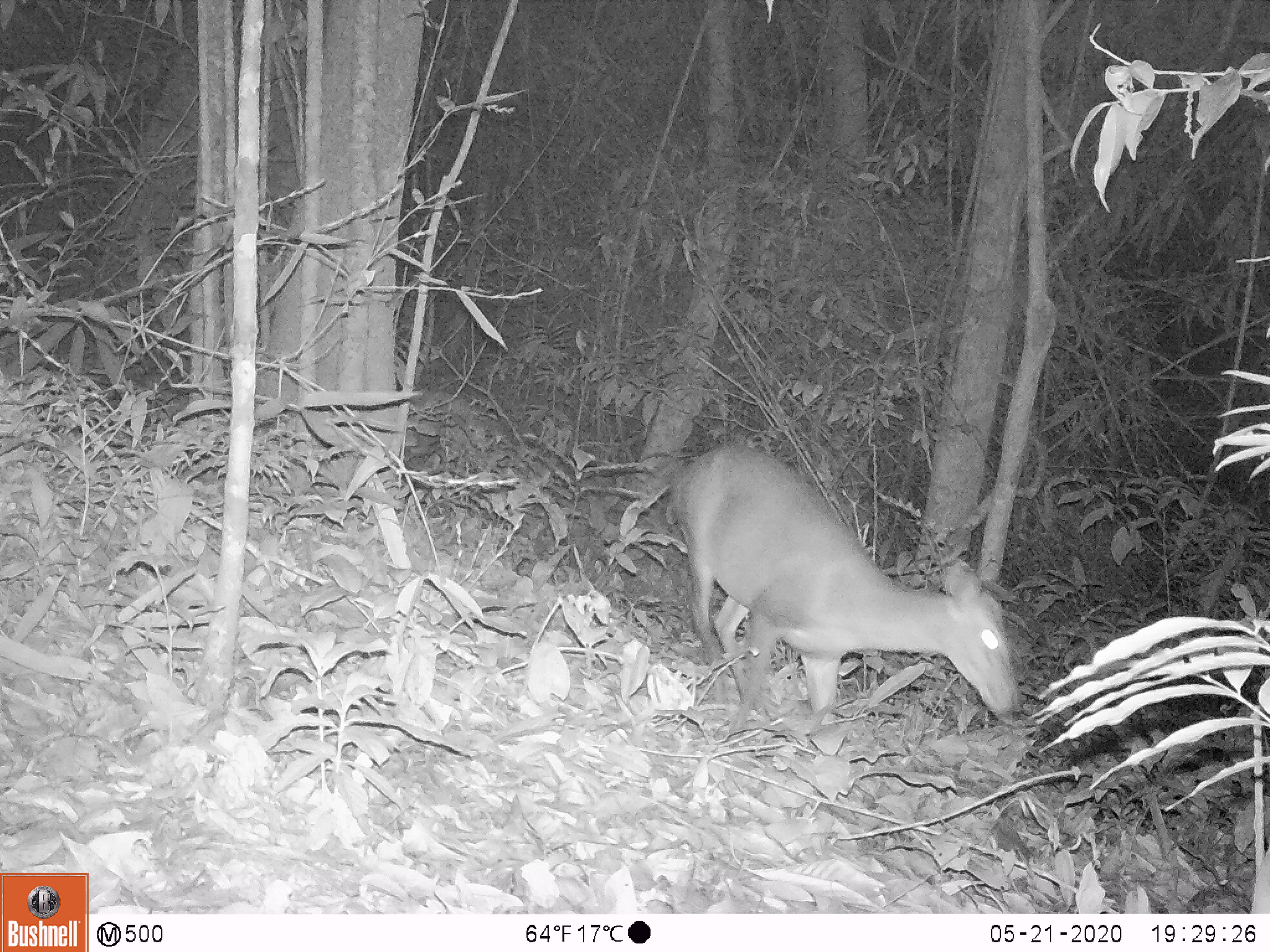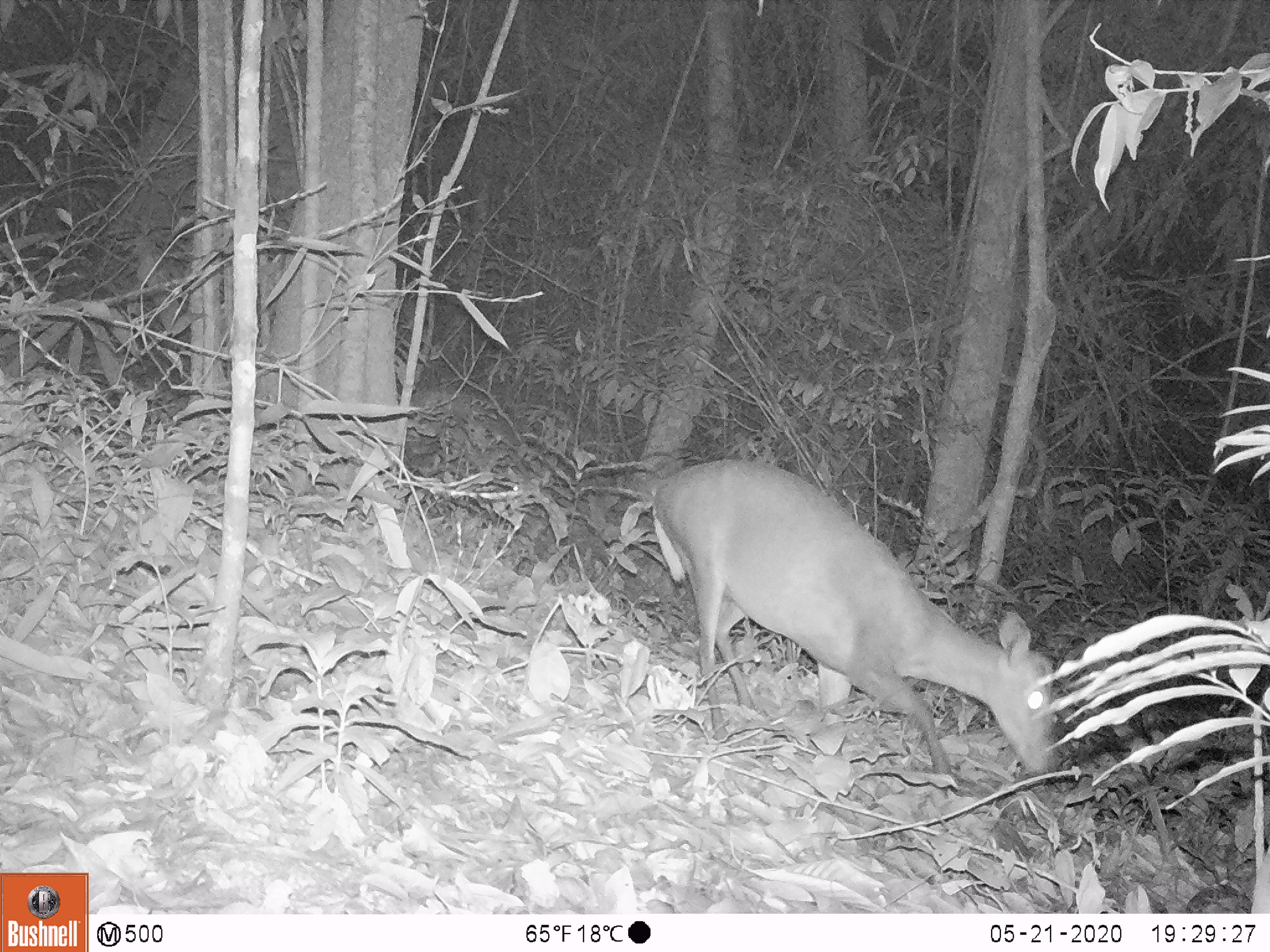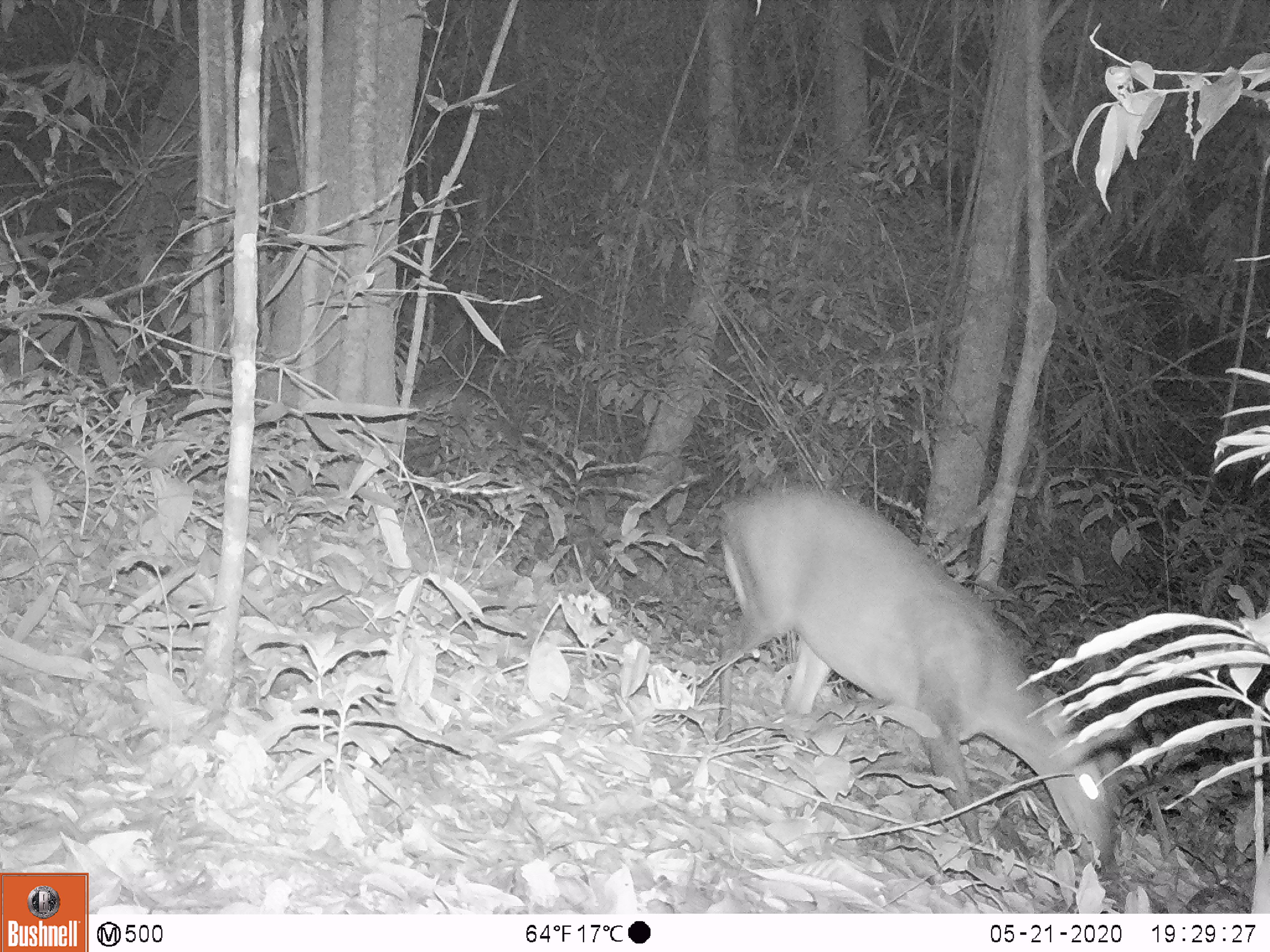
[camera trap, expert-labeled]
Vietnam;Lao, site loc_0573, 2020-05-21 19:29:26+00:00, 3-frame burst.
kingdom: Animalia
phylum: Chordata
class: Mammalia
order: Artiodactyla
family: Cervidae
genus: Muntiacus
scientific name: Muntiacus rooseveltorum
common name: roosevelt's muntjac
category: roosevelts muntjac group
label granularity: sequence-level